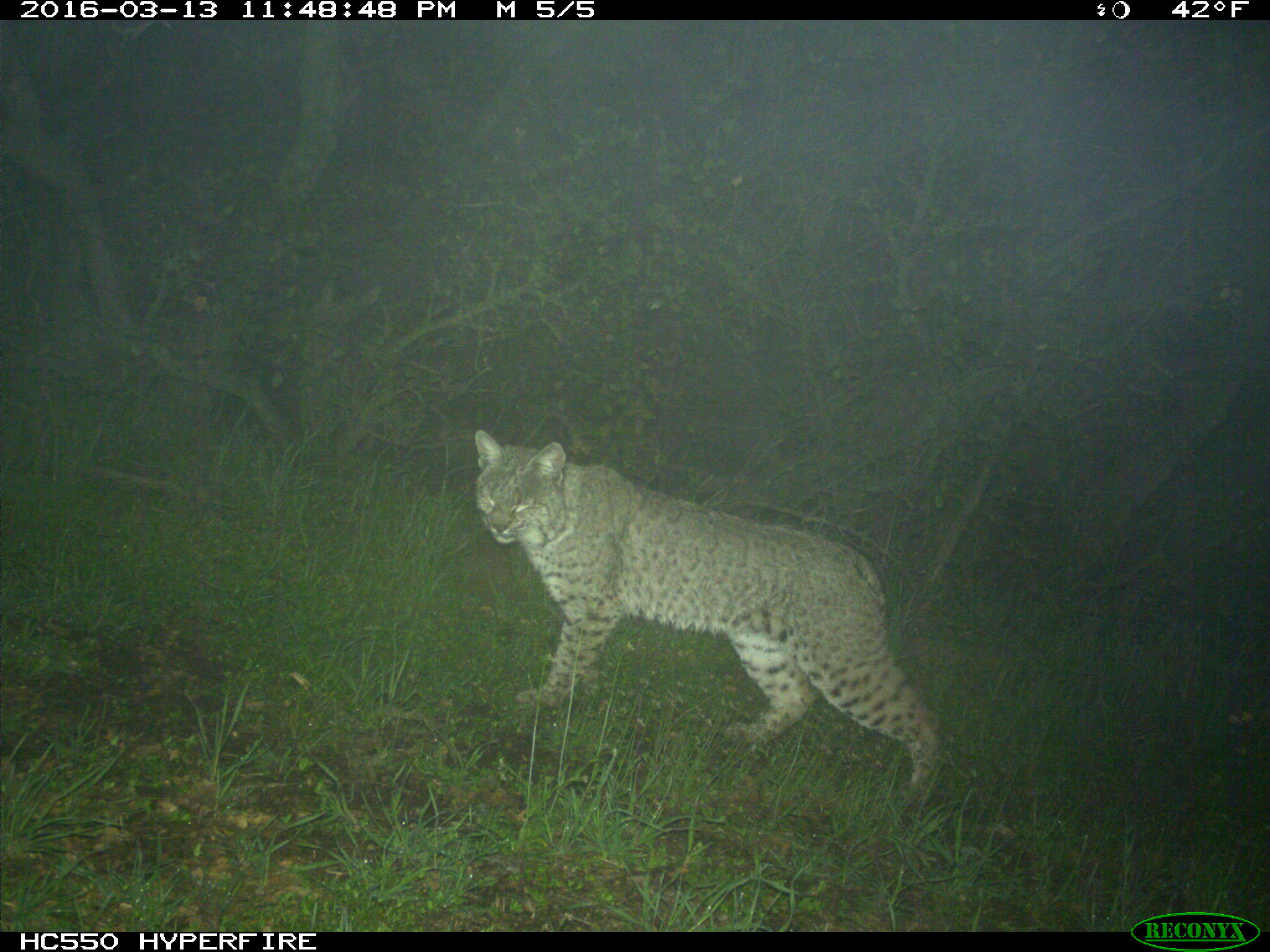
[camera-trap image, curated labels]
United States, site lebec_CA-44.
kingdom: Animalia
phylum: Chordata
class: Mammalia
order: Carnivora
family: Felidae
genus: Lynx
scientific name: Lynx rufus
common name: bobcat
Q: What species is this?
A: Lynx rufus (bobcat).